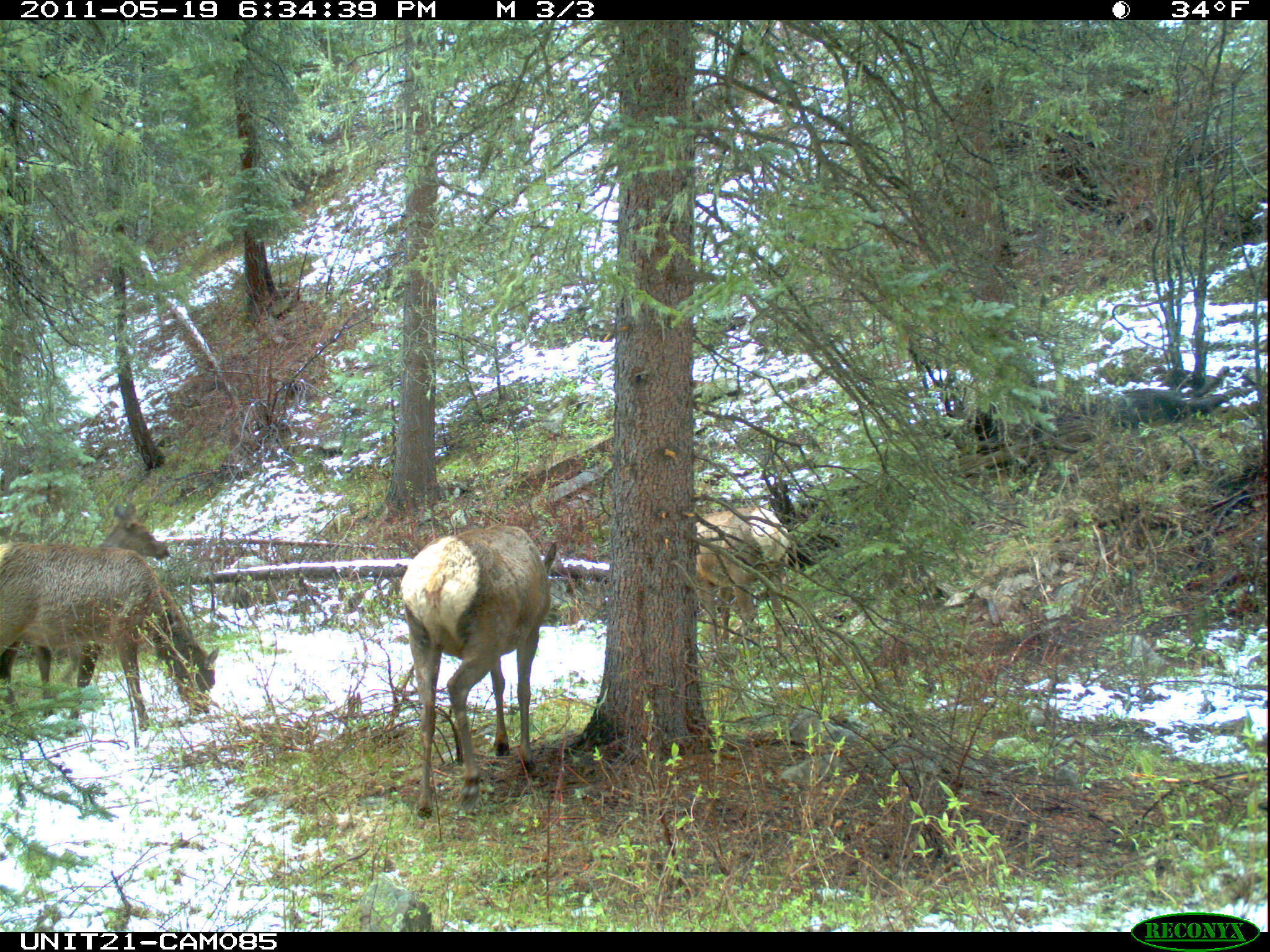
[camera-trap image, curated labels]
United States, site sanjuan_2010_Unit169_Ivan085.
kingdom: Animalia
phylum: Chordata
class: Mammalia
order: Artiodactyla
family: Cervidae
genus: Cervus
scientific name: Cervus elaphus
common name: red deer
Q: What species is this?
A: Cervus elaphus (red deer).